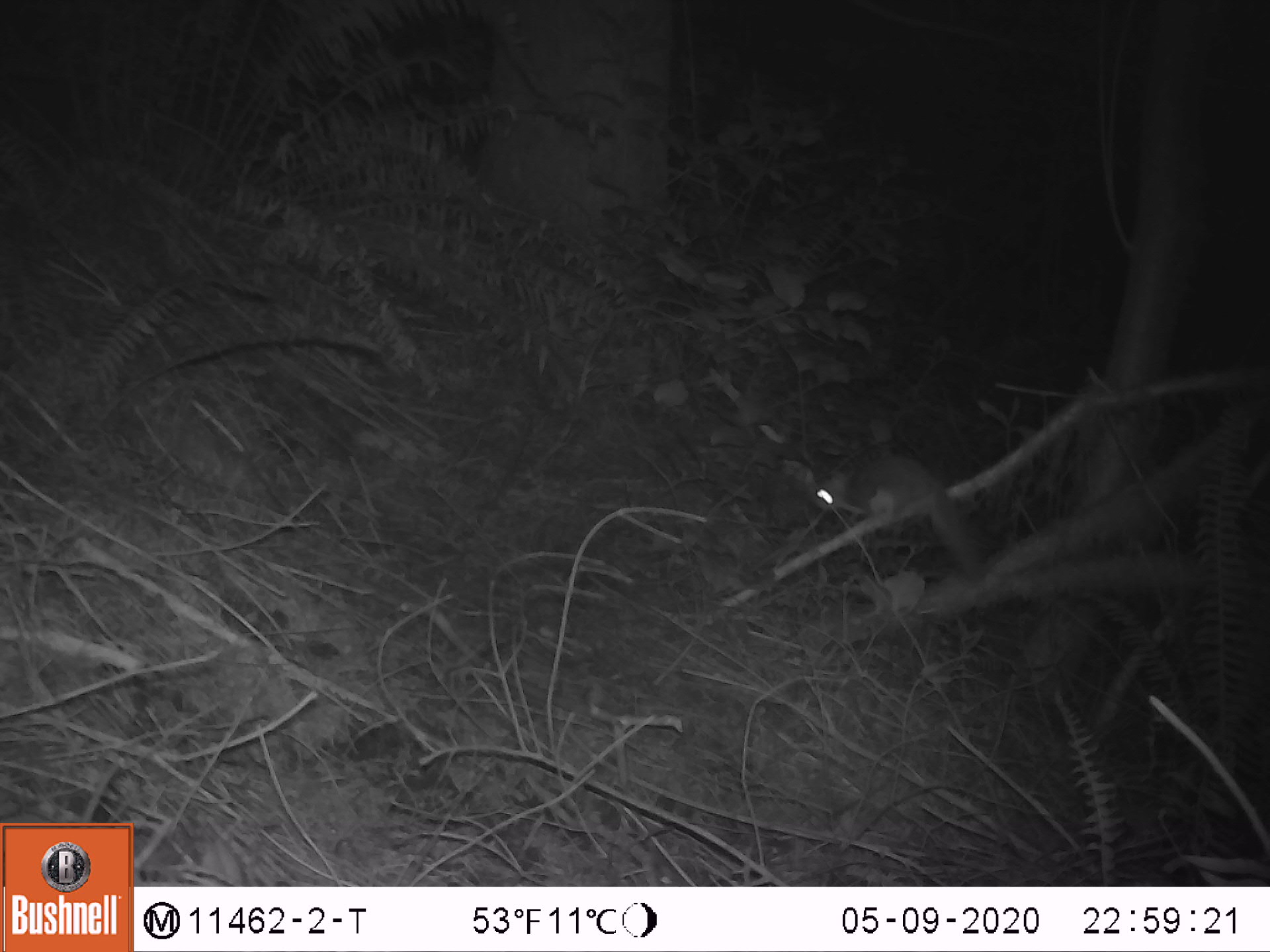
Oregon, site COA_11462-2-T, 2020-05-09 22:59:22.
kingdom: Animalia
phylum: Chordata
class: Mammalia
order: Rodentia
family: Sciuridae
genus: Glaucomys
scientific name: Glaucomys oregonensis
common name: humboldt's flying squirrel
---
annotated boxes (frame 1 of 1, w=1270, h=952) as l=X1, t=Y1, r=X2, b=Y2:
humboldt's flying squirrel: l=794, t=441, r=1004, b=596